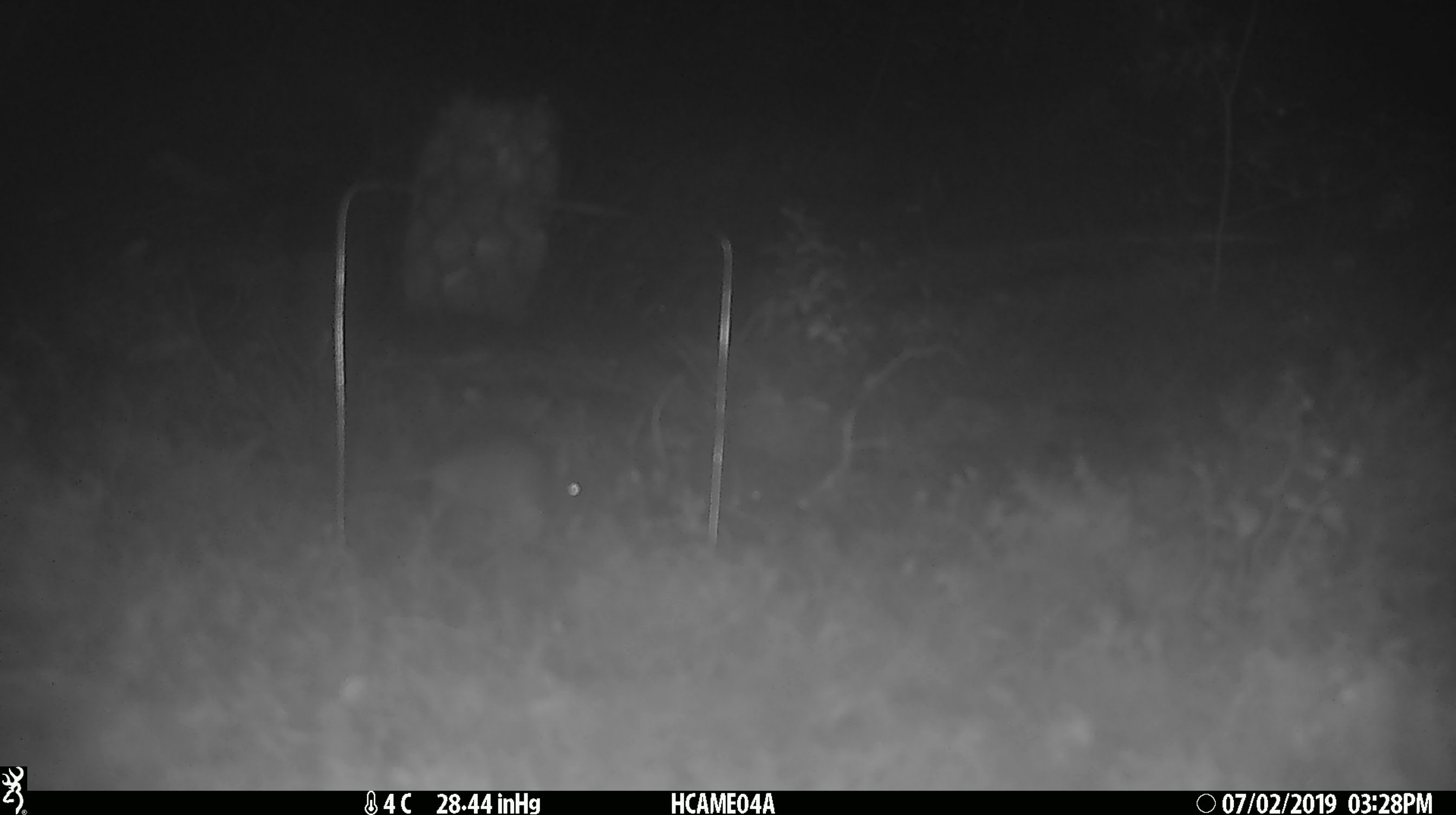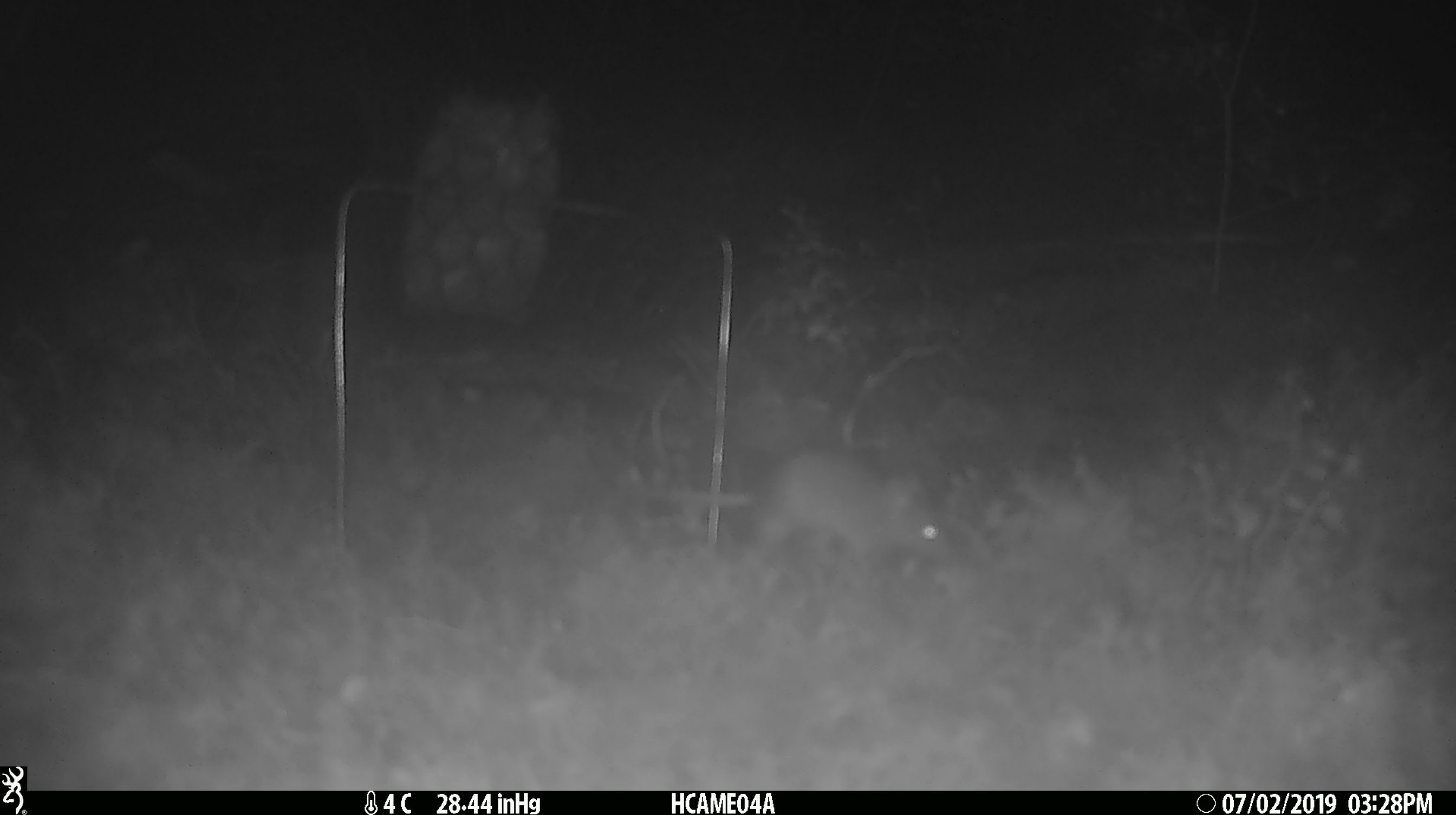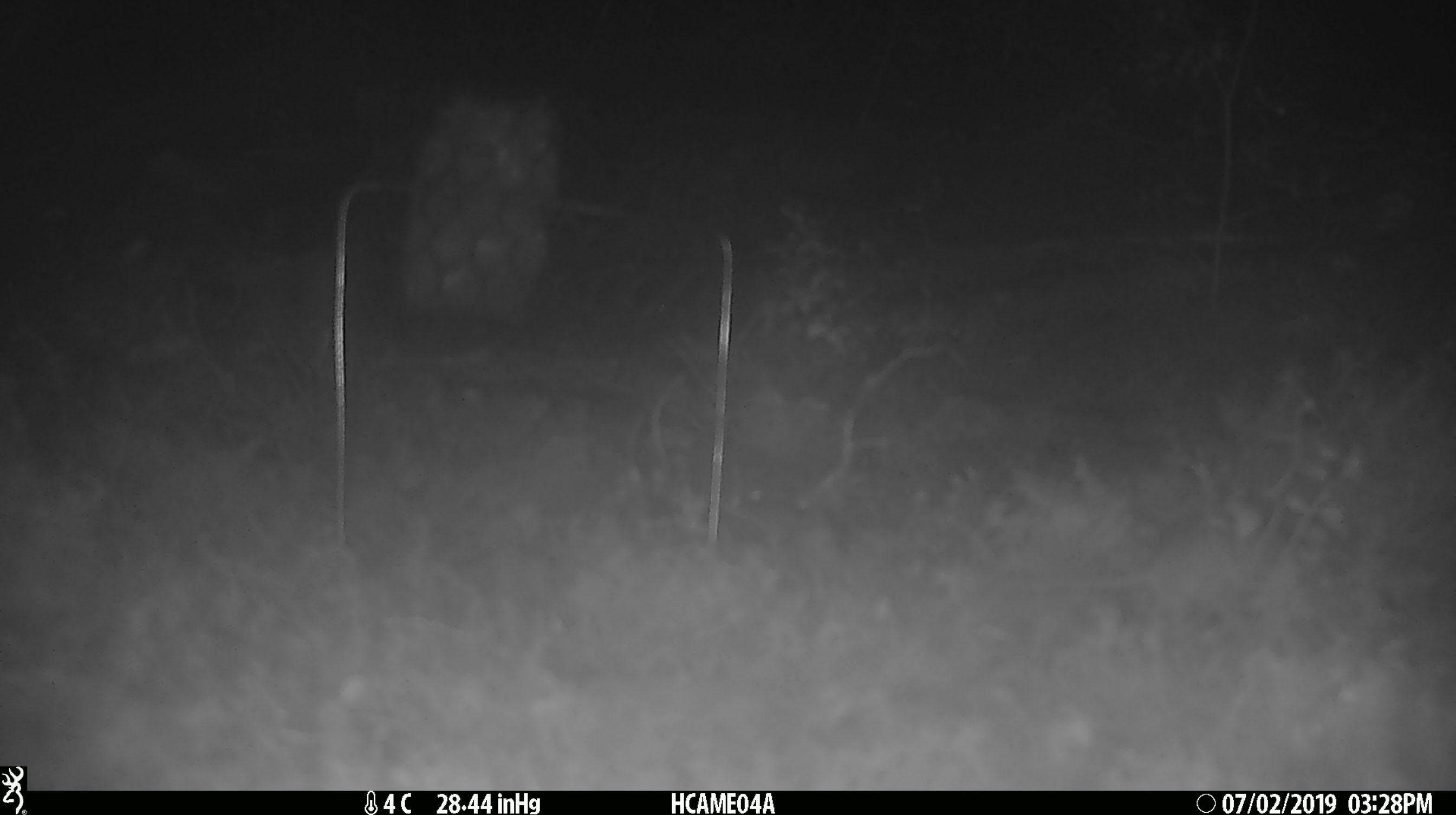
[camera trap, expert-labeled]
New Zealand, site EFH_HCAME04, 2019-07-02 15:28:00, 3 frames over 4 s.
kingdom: Animalia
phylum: Chordata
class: Mammalia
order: Rodentia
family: Muridae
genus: Mus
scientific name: Mus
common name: mouse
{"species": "mouse (Mus)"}